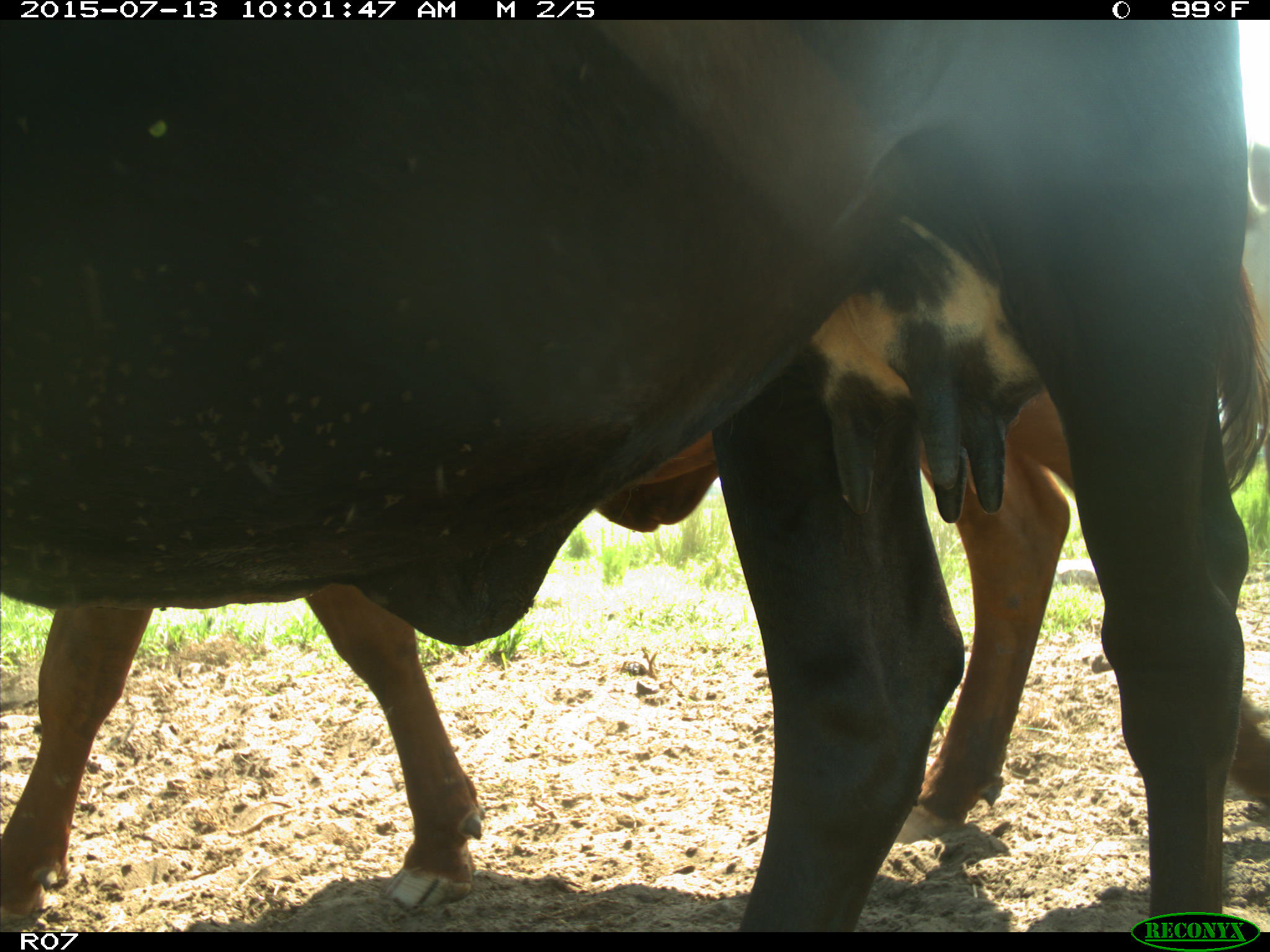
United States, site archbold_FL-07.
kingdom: Animalia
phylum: Chordata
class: Mammalia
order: Artiodactyla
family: Bovidae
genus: Bos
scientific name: Bos taurus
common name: domestic cow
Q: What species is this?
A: Bos taurus (domestic cow).